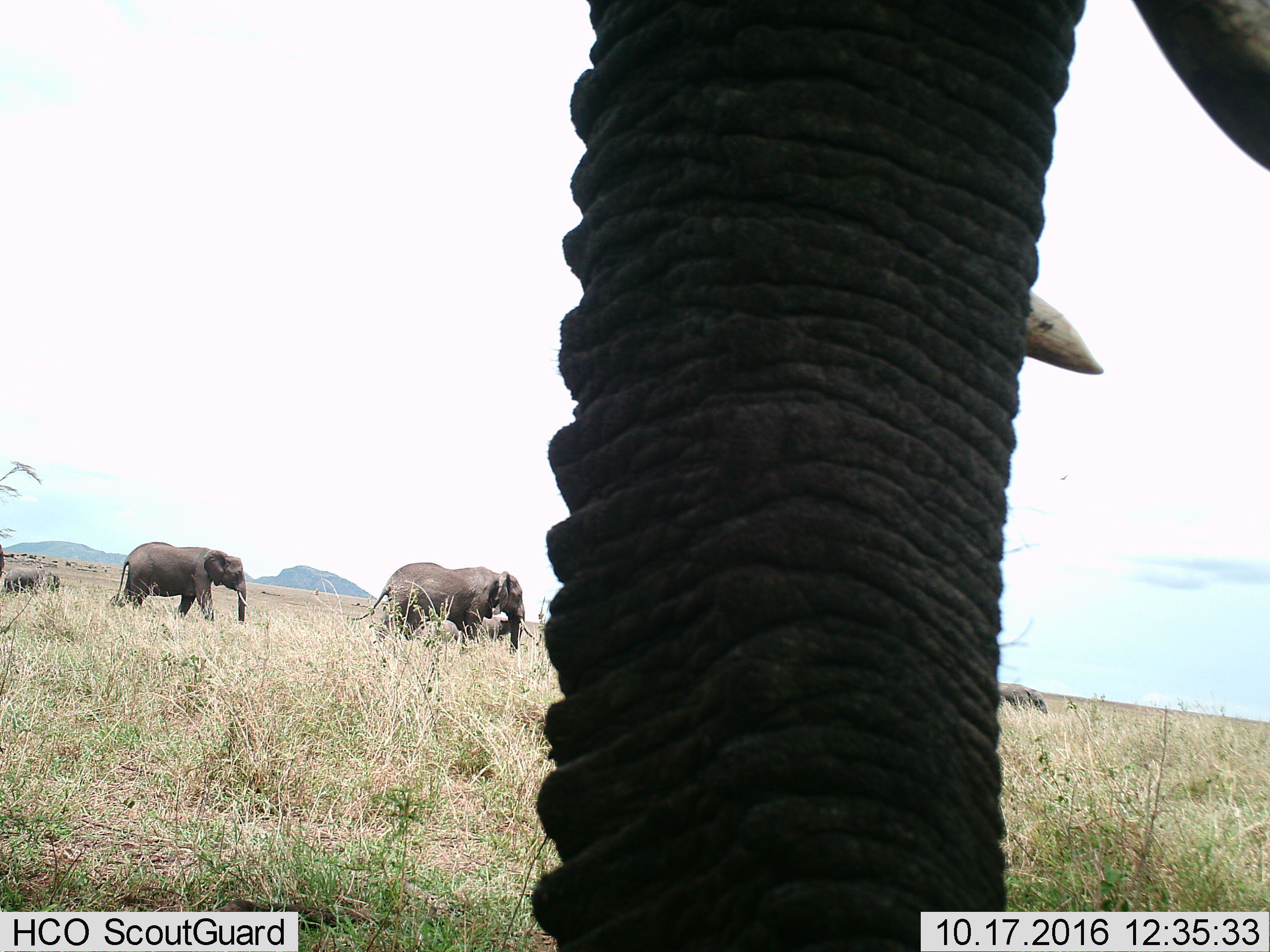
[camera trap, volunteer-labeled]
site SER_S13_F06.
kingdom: Animalia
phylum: Chordata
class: Mammalia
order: Proboscidea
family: Elephantidae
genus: Loxodonta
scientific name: Loxodonta africana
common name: african bush elephant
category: elephant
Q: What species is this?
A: Elephant (african bush elephant) (Loxodonta africana).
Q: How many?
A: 6.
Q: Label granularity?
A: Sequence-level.